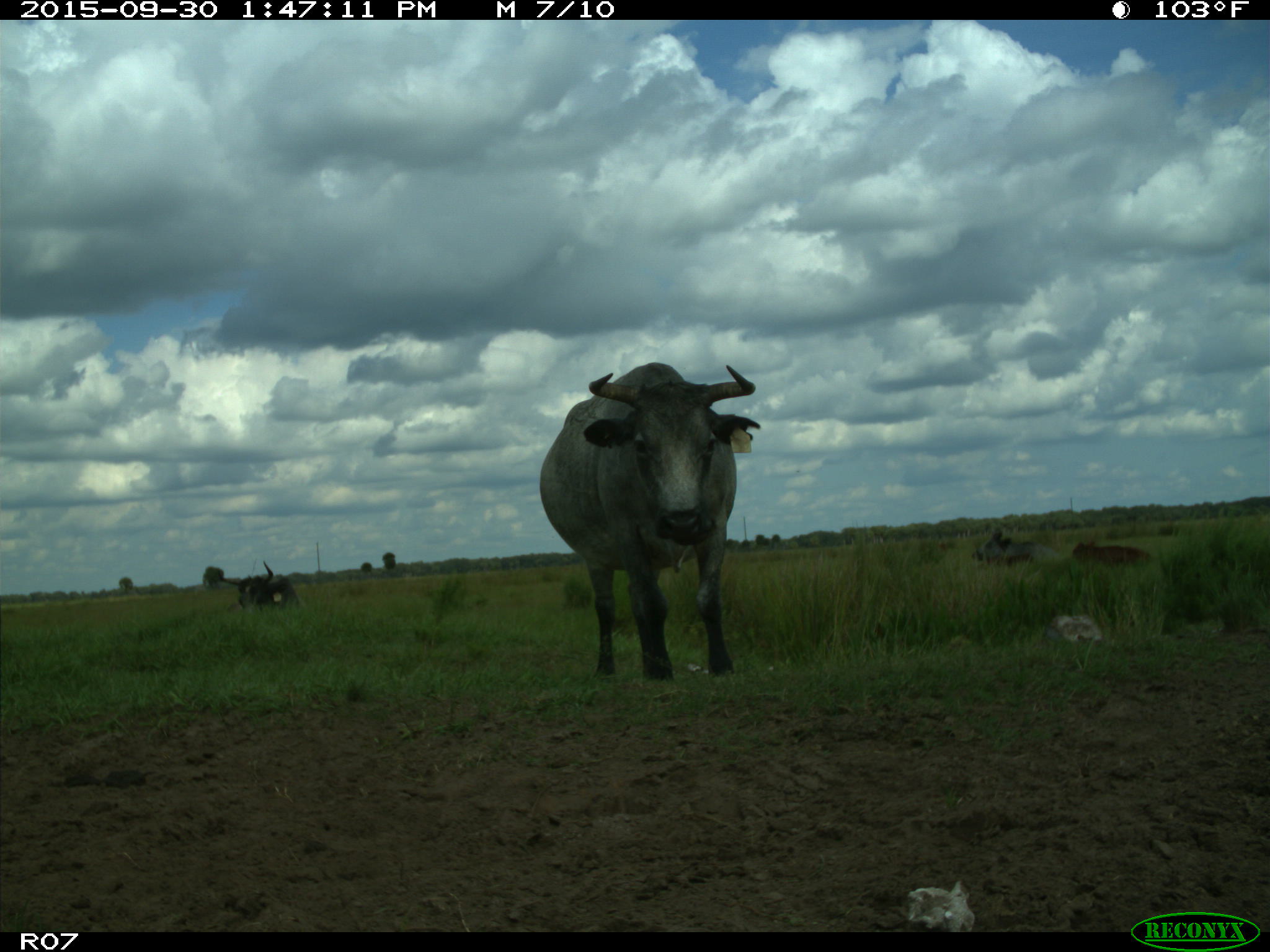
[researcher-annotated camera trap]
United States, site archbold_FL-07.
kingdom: Animalia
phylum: Chordata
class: Mammalia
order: Artiodactyla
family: Bovidae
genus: Bos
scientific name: Bos taurus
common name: domestic cow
Bos taurus (domestic cow).